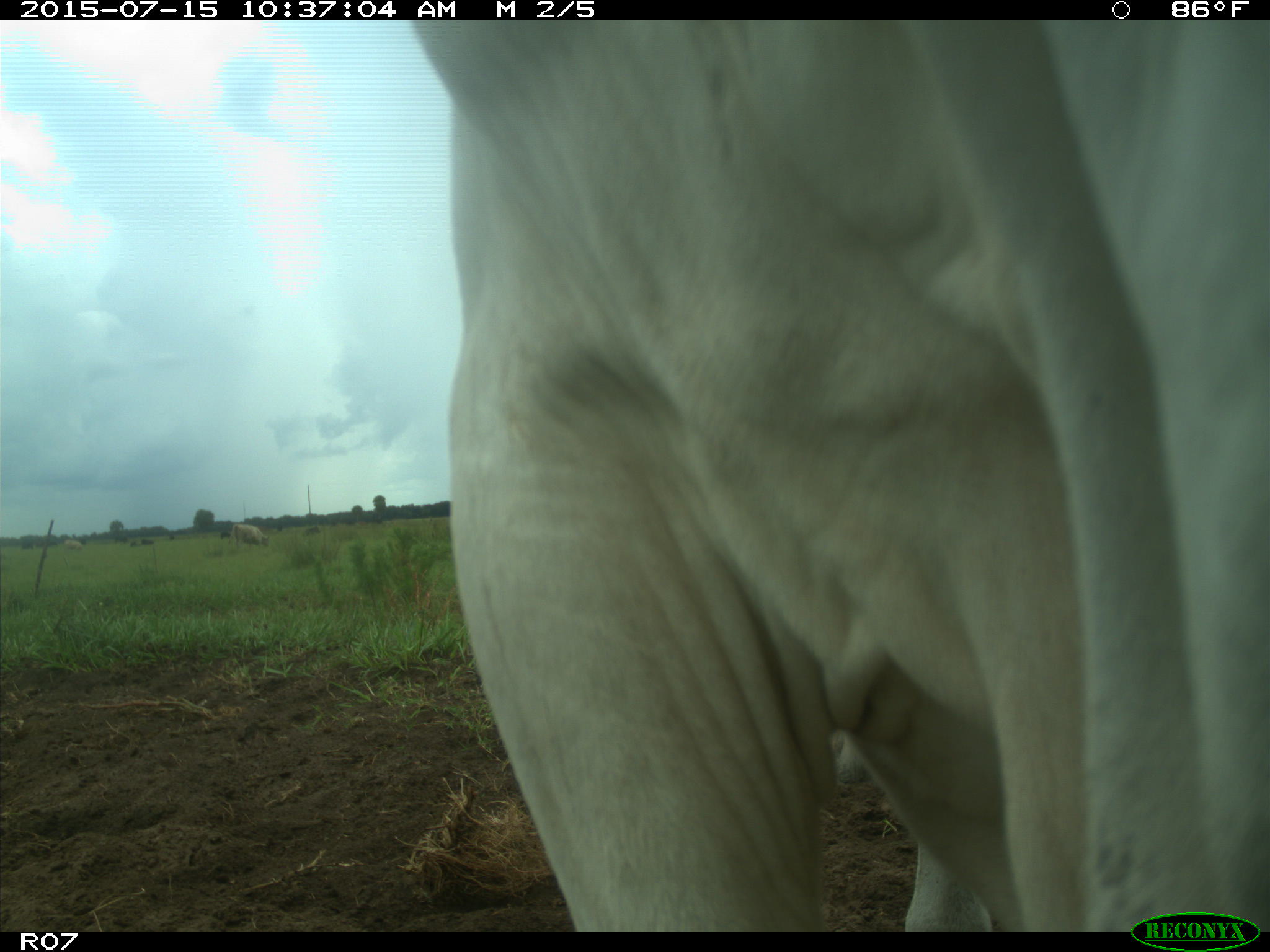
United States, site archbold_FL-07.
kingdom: Animalia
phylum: Chordata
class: Mammalia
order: Artiodactyla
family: Bovidae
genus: Bos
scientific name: Bos taurus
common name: domestic cow